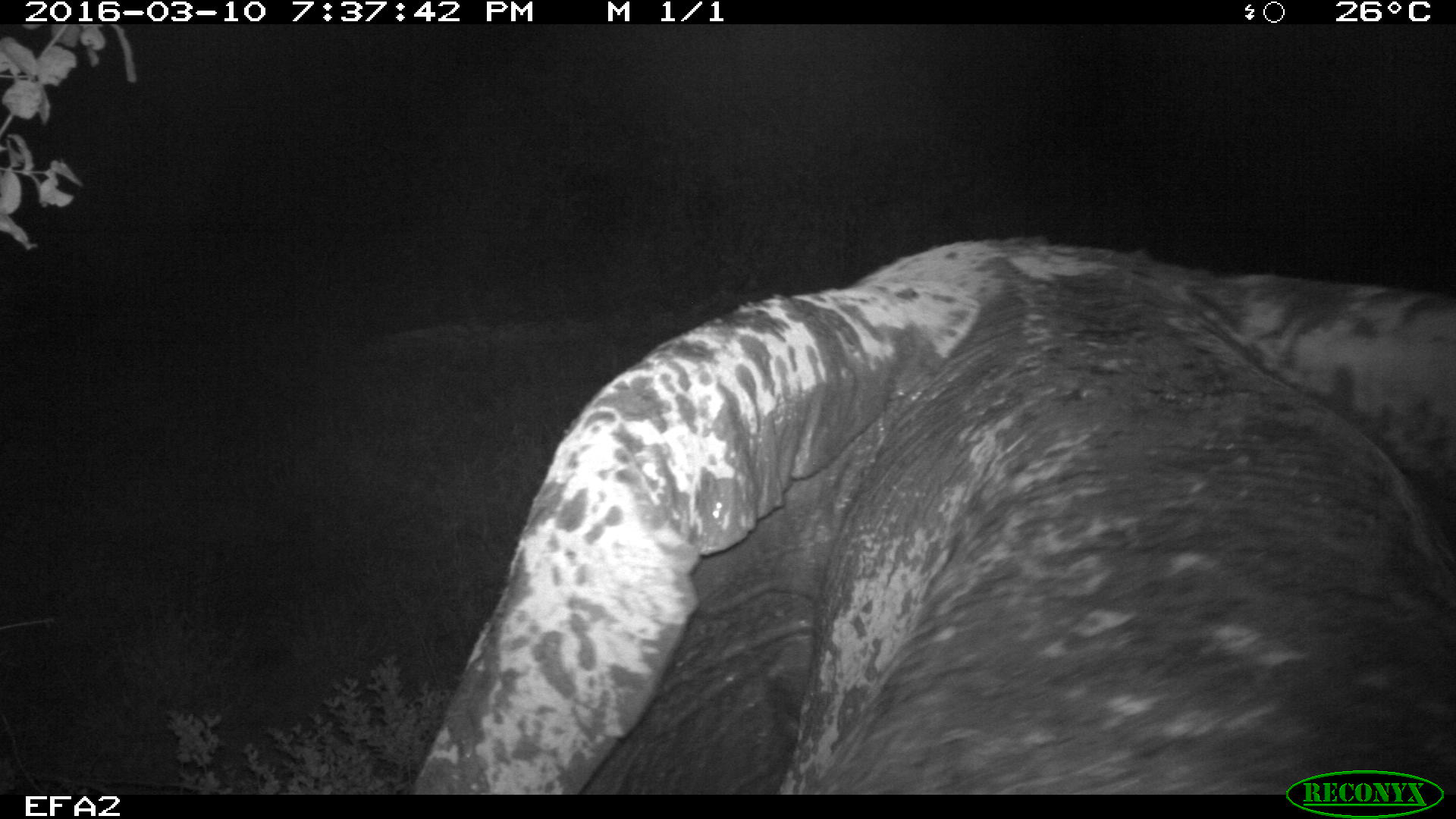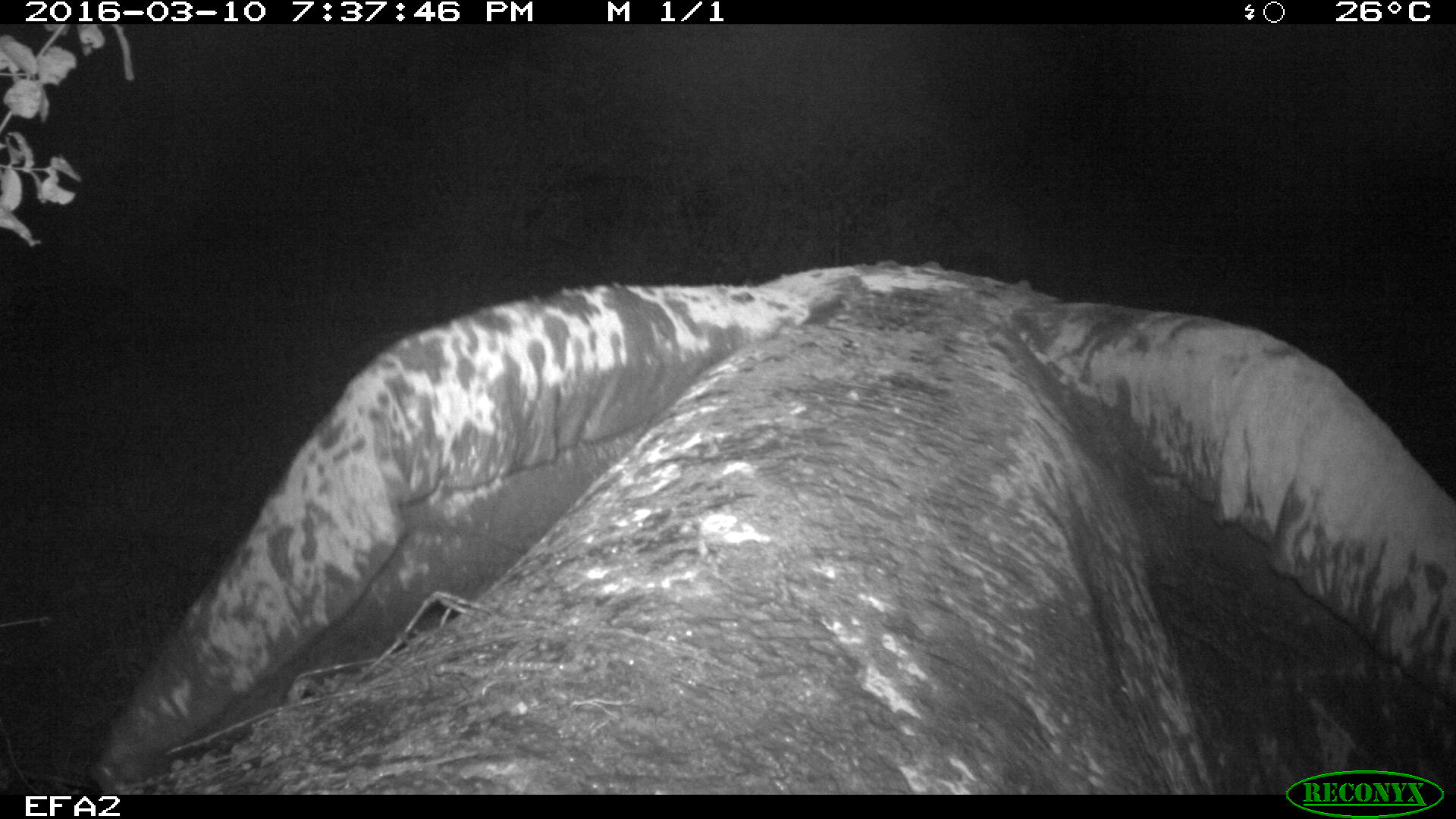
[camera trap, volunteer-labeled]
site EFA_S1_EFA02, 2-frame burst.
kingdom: Animalia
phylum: Chordata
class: Mammalia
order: Proboscidea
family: Elephantidae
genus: Loxodonta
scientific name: Loxodonta africana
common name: african bush elephant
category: elephant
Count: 1.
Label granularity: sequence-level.